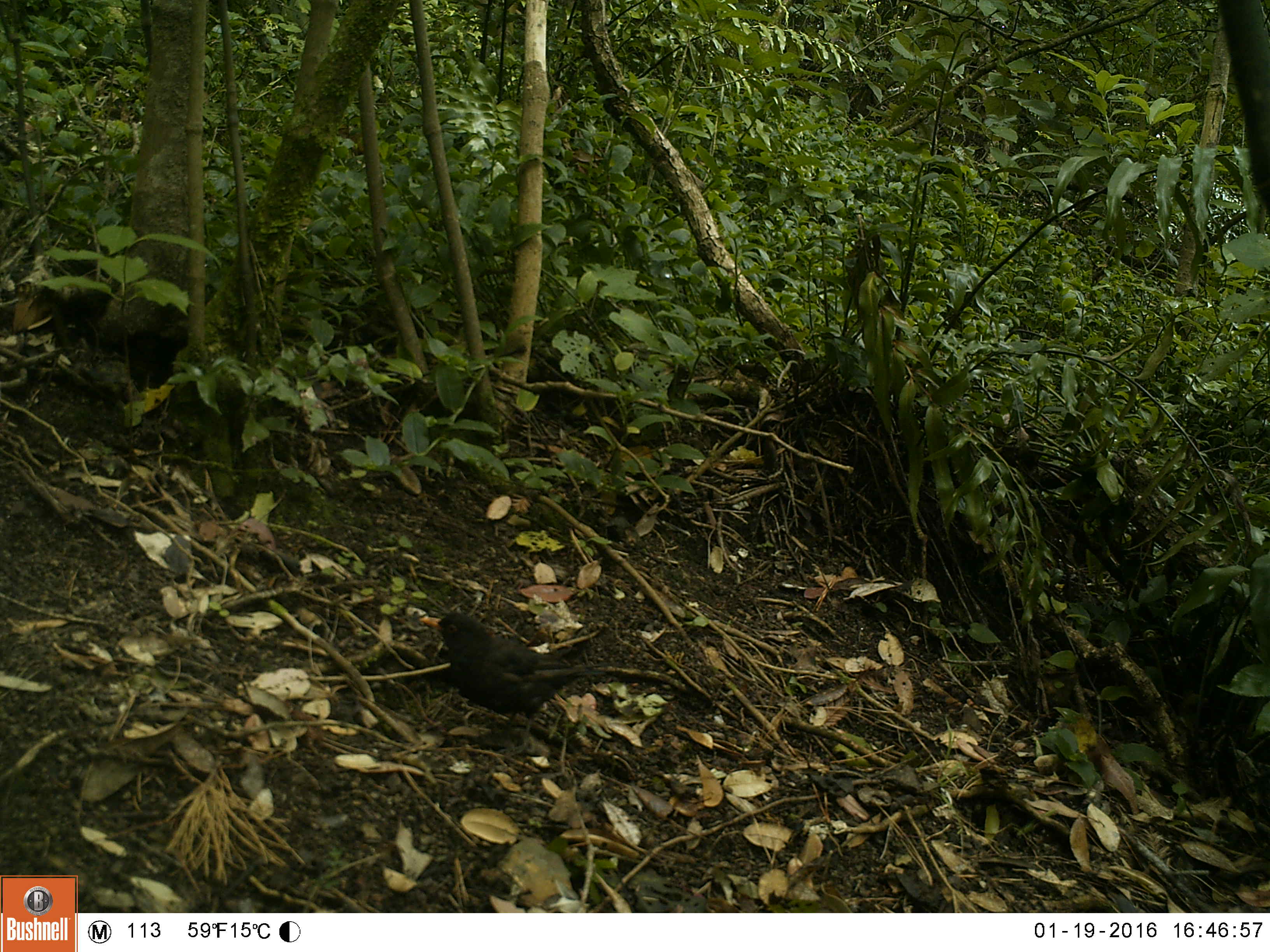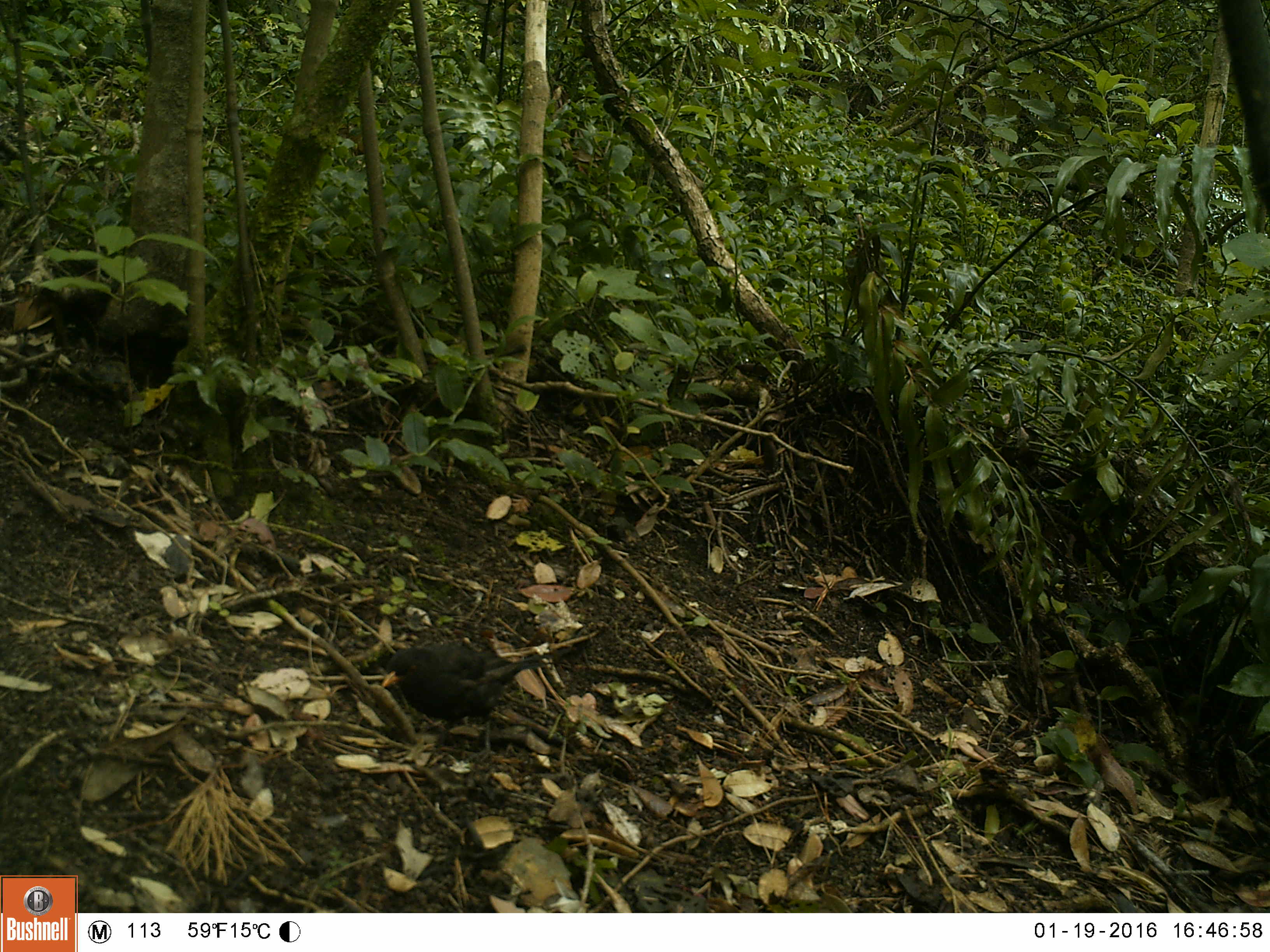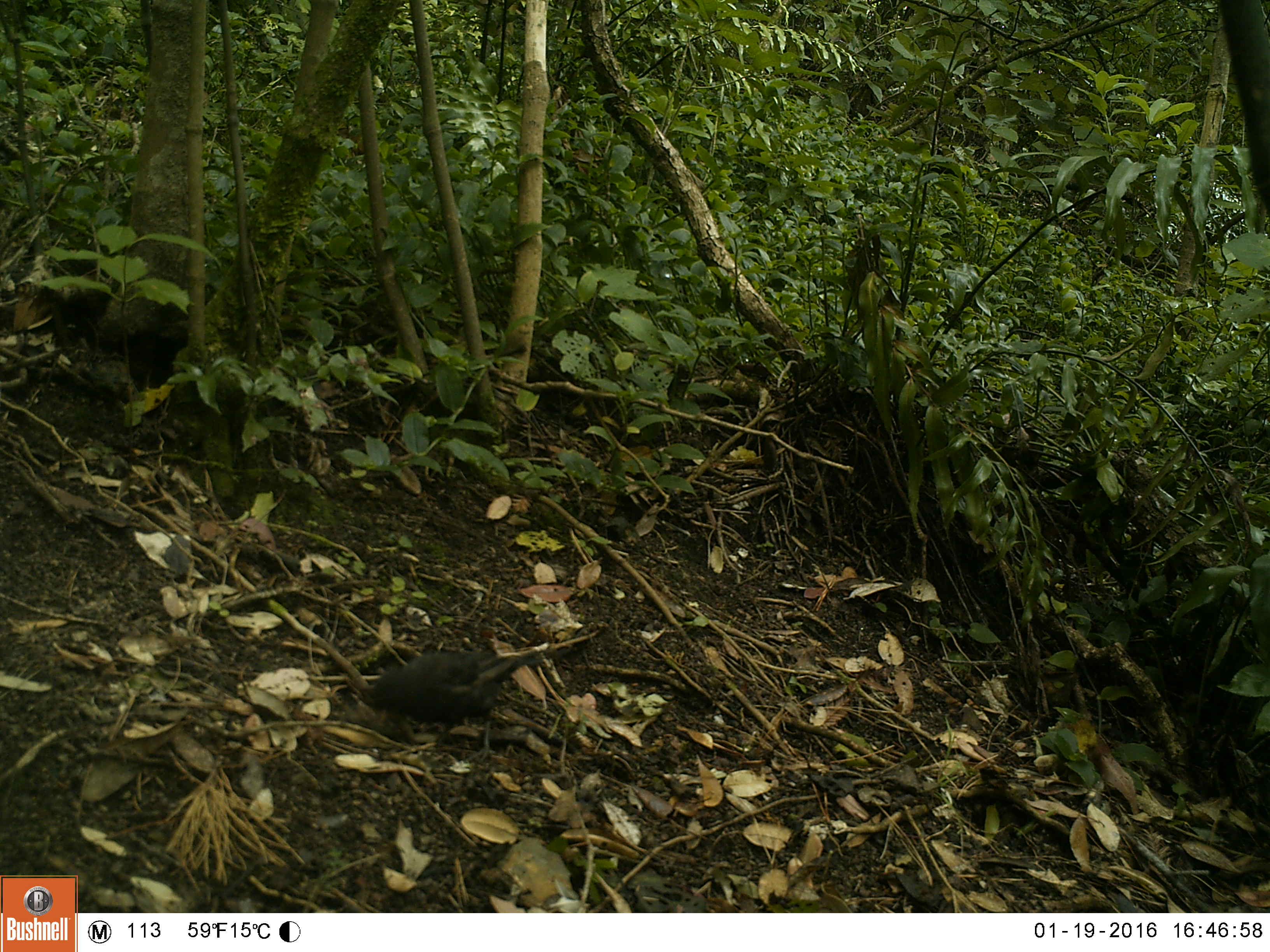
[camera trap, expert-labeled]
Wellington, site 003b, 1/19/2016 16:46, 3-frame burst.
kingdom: Animalia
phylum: Chordata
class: Aves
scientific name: Aves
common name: bird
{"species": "bird (Aves)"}